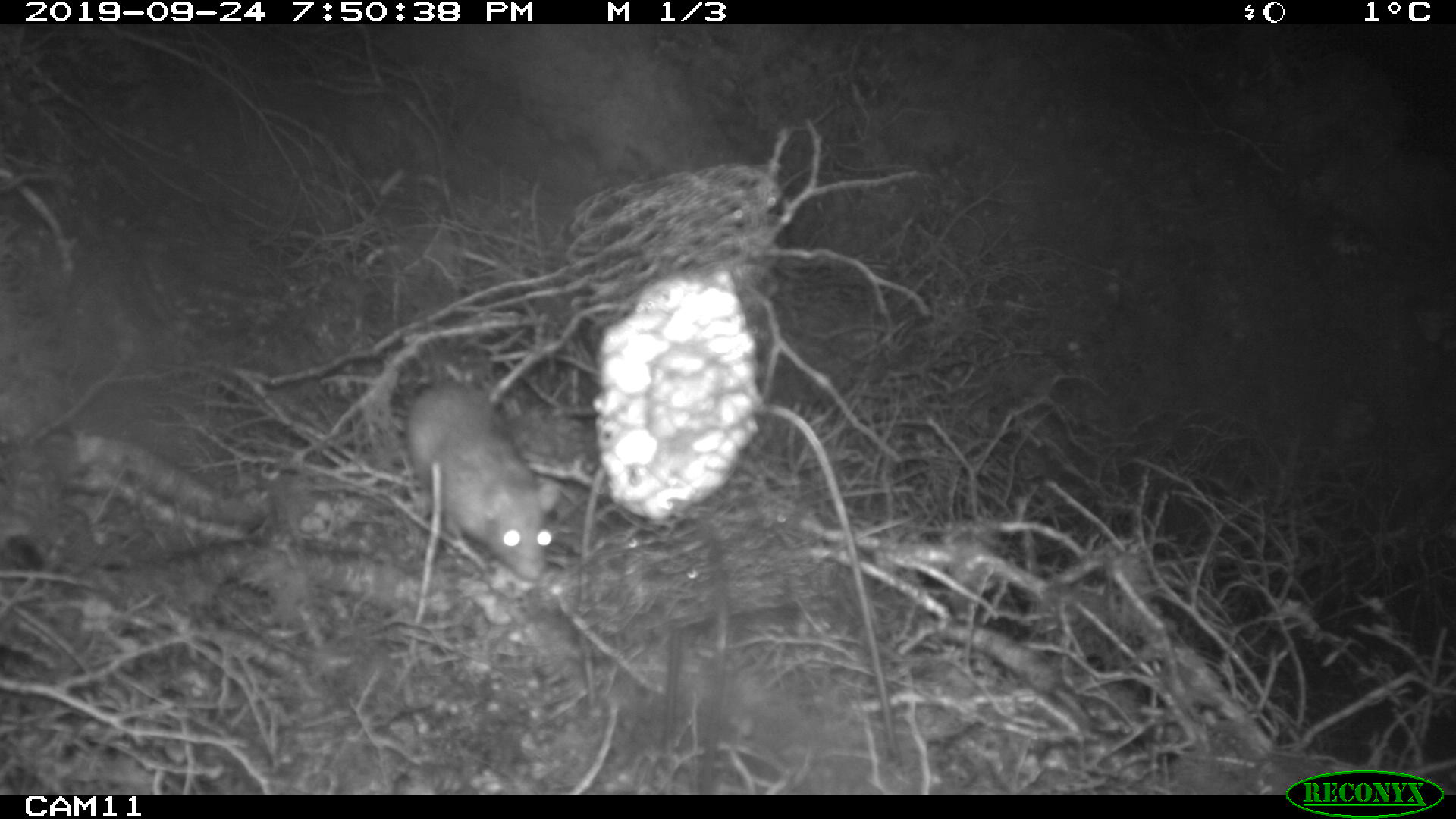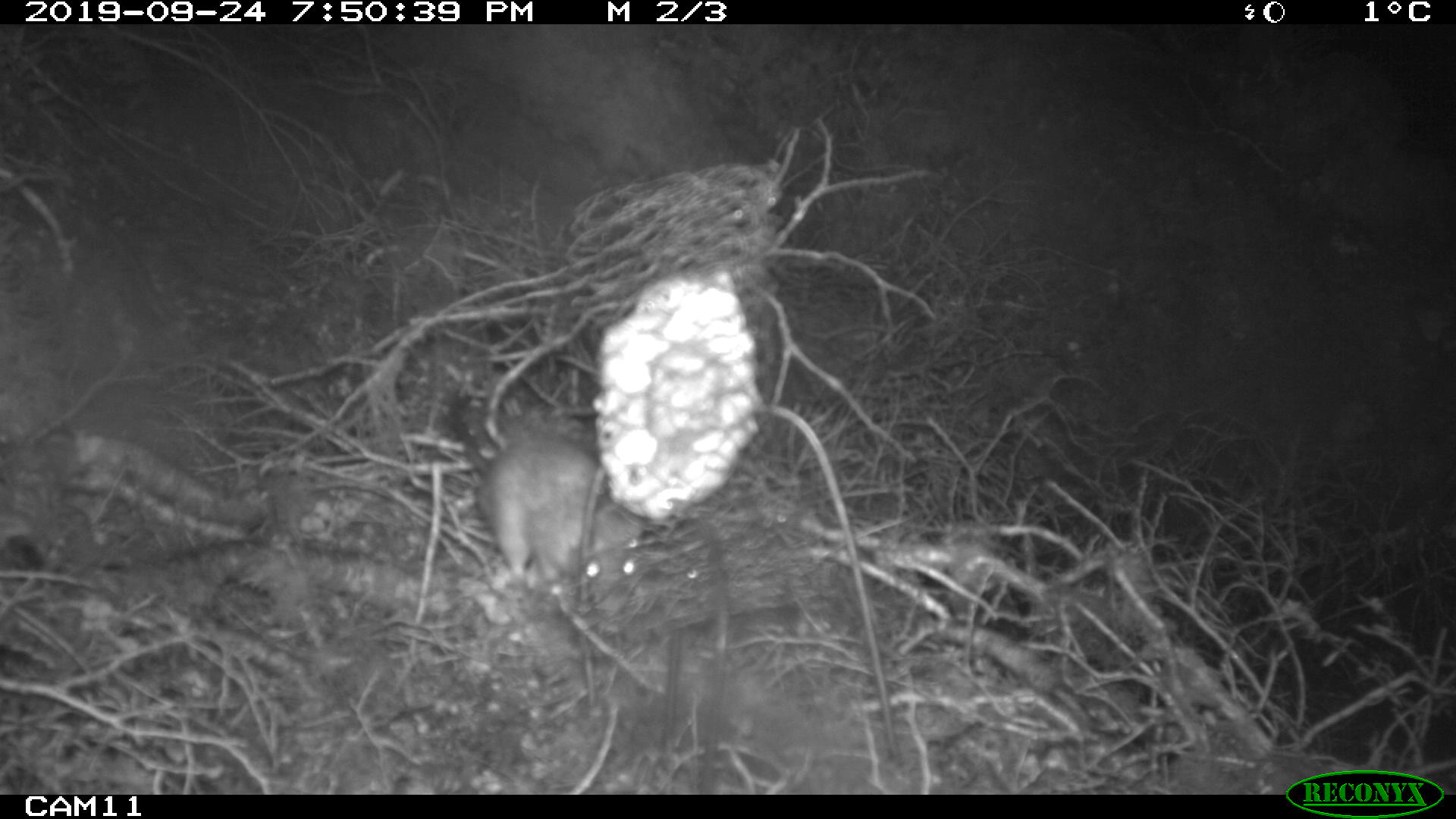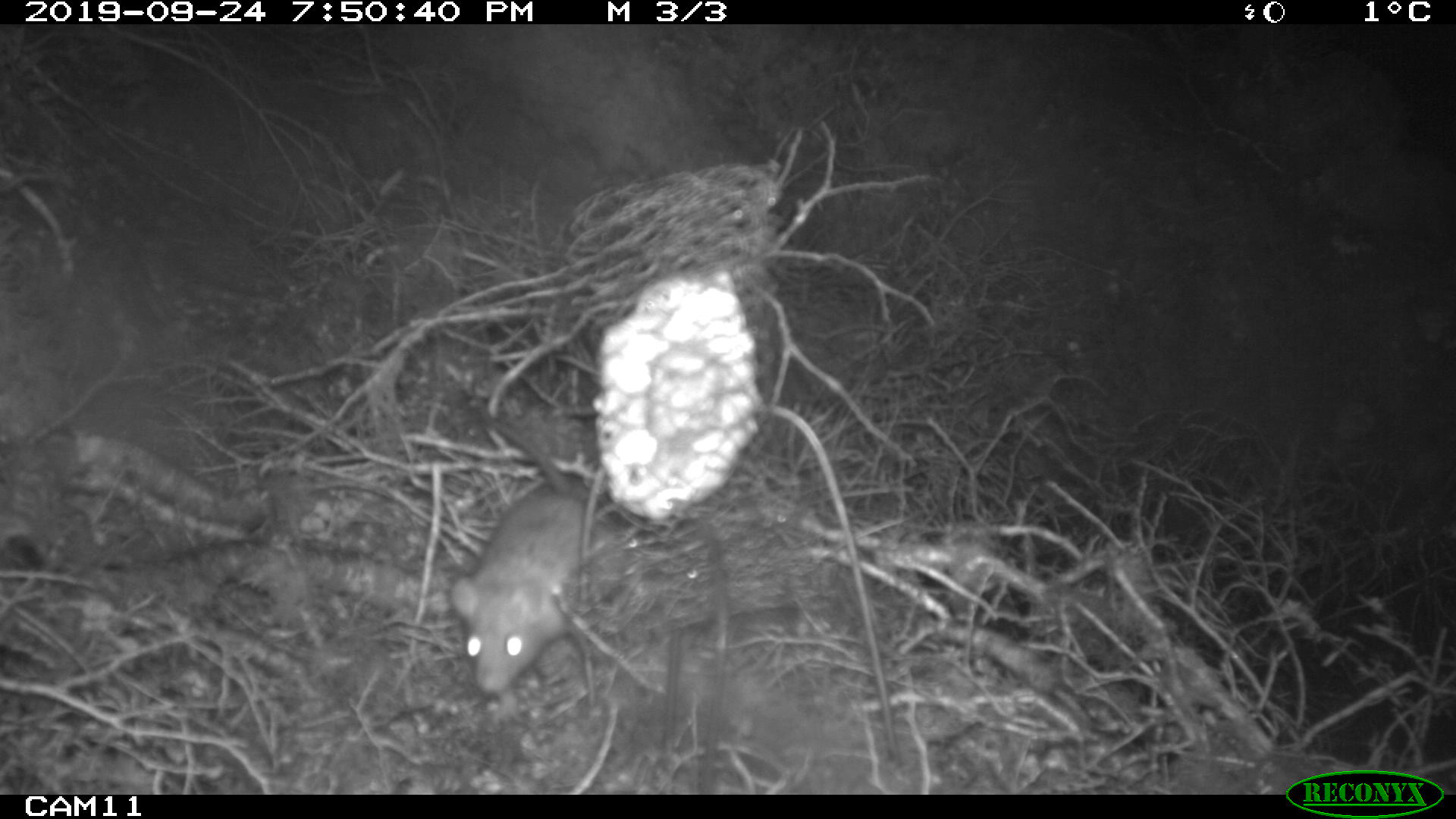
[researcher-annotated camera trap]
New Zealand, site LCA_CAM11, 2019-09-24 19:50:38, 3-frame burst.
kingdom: Animalia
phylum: Chordata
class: Mammalia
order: Rodentia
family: Muridae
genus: Rattus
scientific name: Rattus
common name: rat